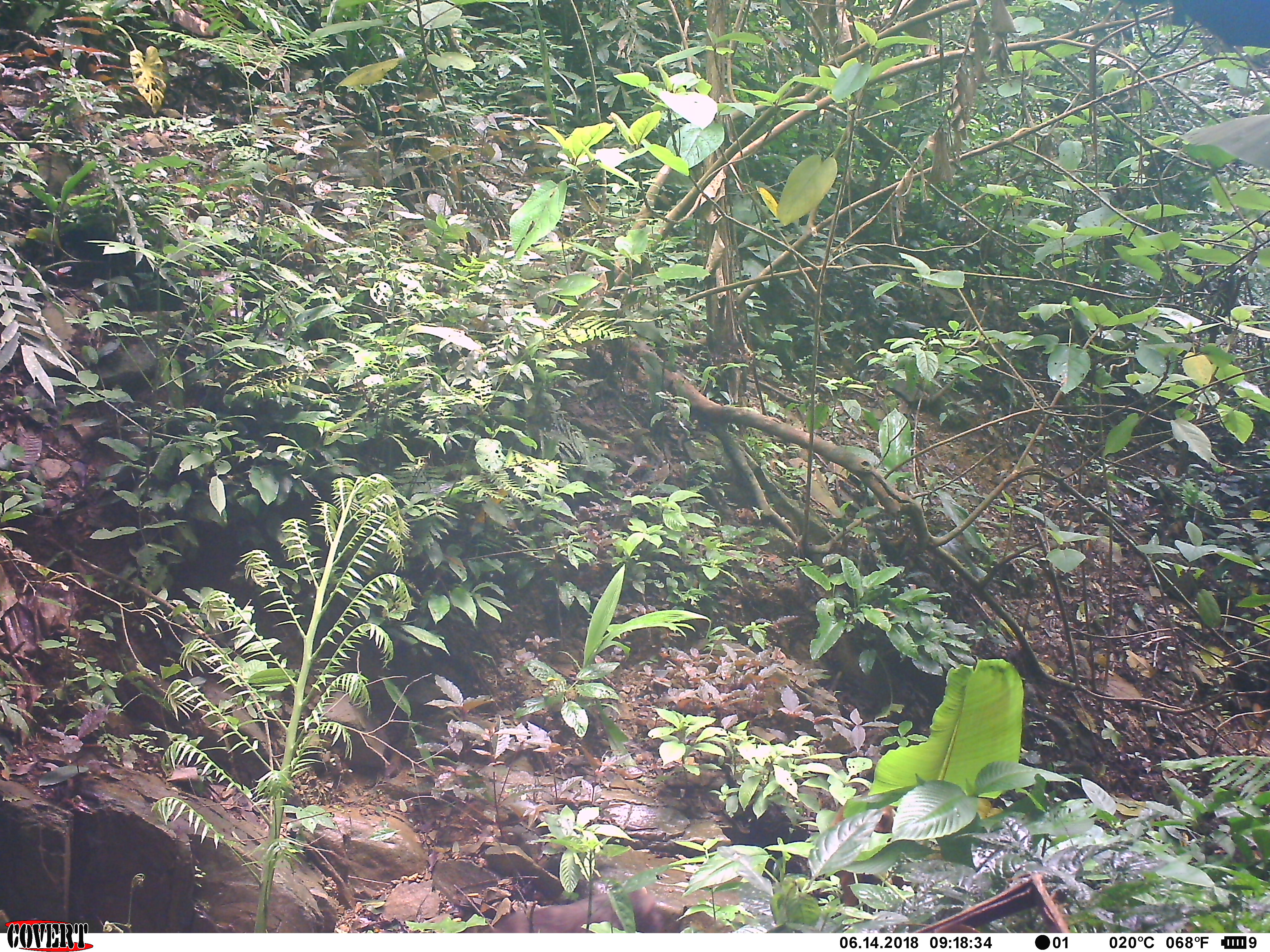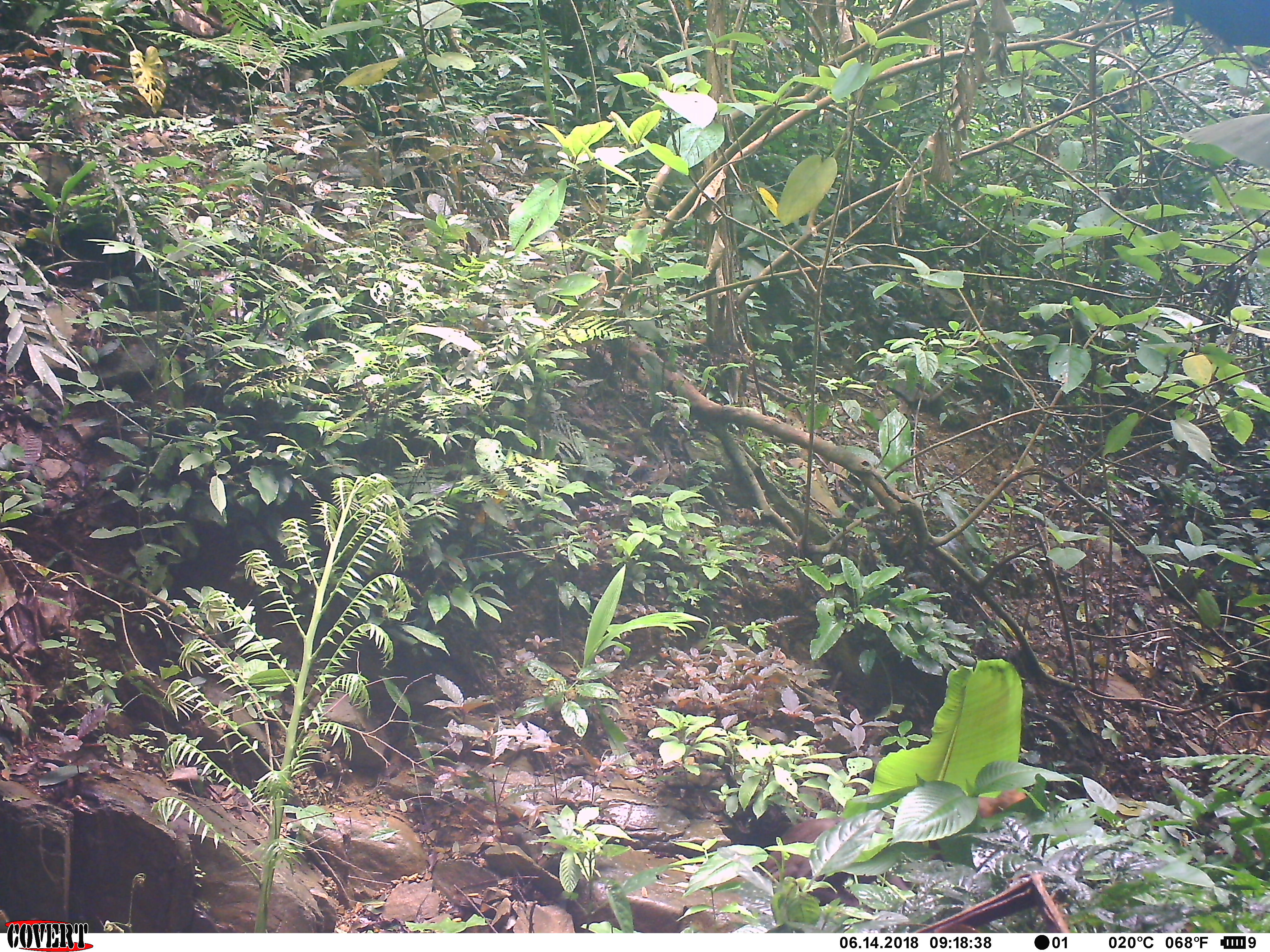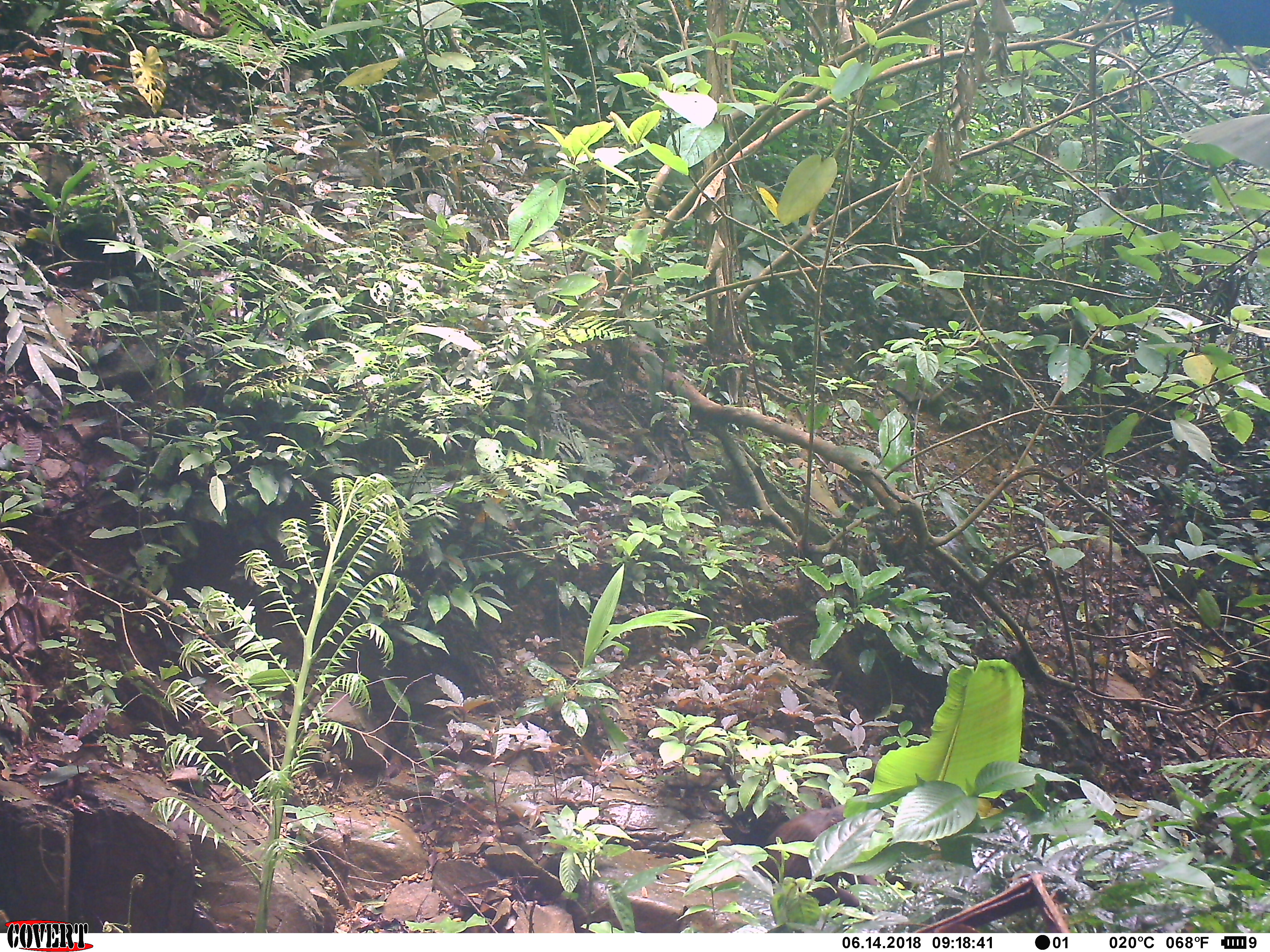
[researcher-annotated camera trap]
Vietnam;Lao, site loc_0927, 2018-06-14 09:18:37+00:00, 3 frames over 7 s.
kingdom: Animalia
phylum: Chordata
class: Mammalia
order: Primates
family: Cercopithecidae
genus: Macaca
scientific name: Macaca arctoides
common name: stump-tailed macaque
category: stump tailed macaque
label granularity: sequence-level